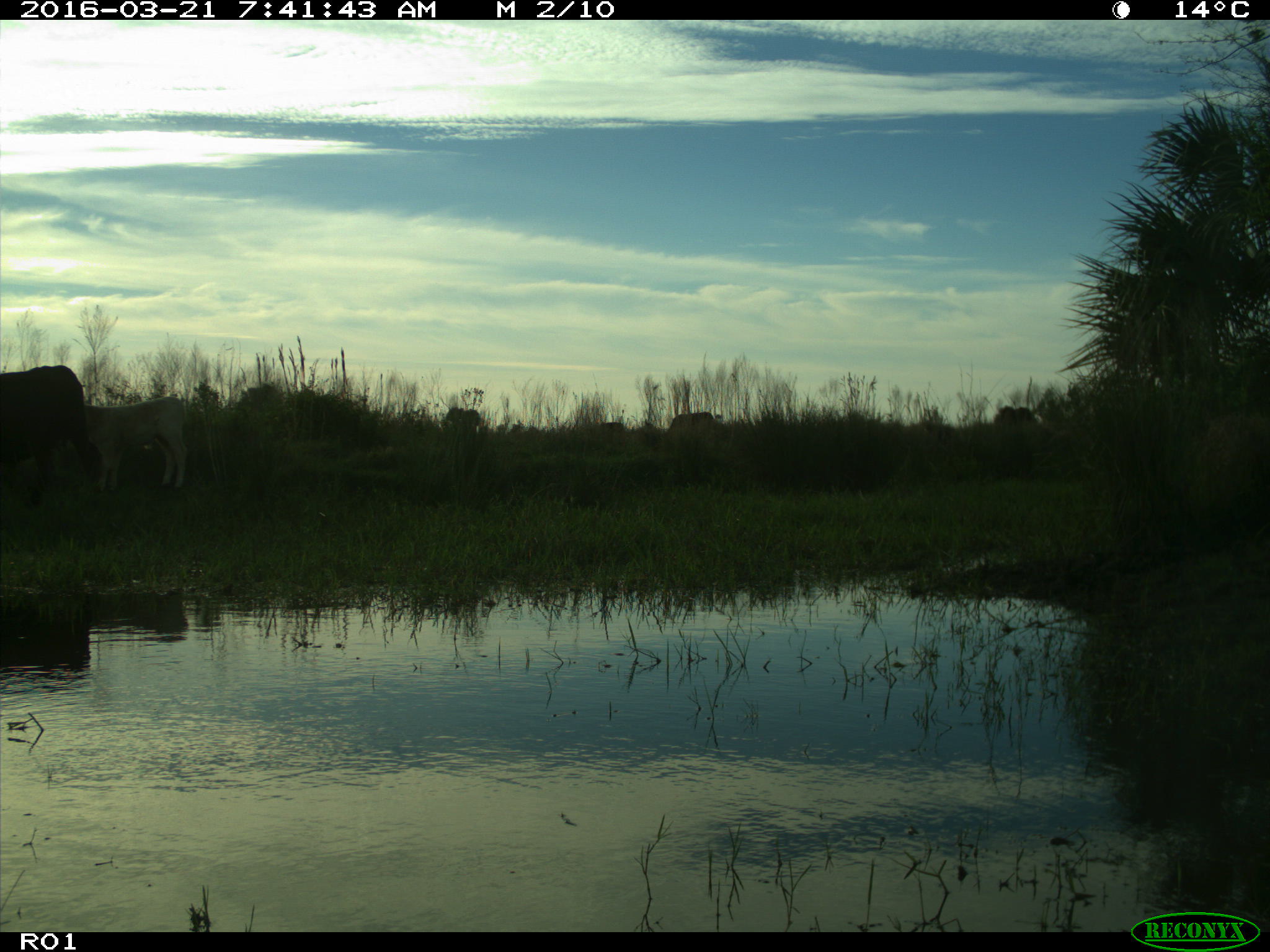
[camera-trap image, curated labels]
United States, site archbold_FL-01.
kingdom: Animalia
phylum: Chordata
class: Mammalia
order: Artiodactyla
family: Bovidae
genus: Bos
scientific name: Bos taurus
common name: domestic cow